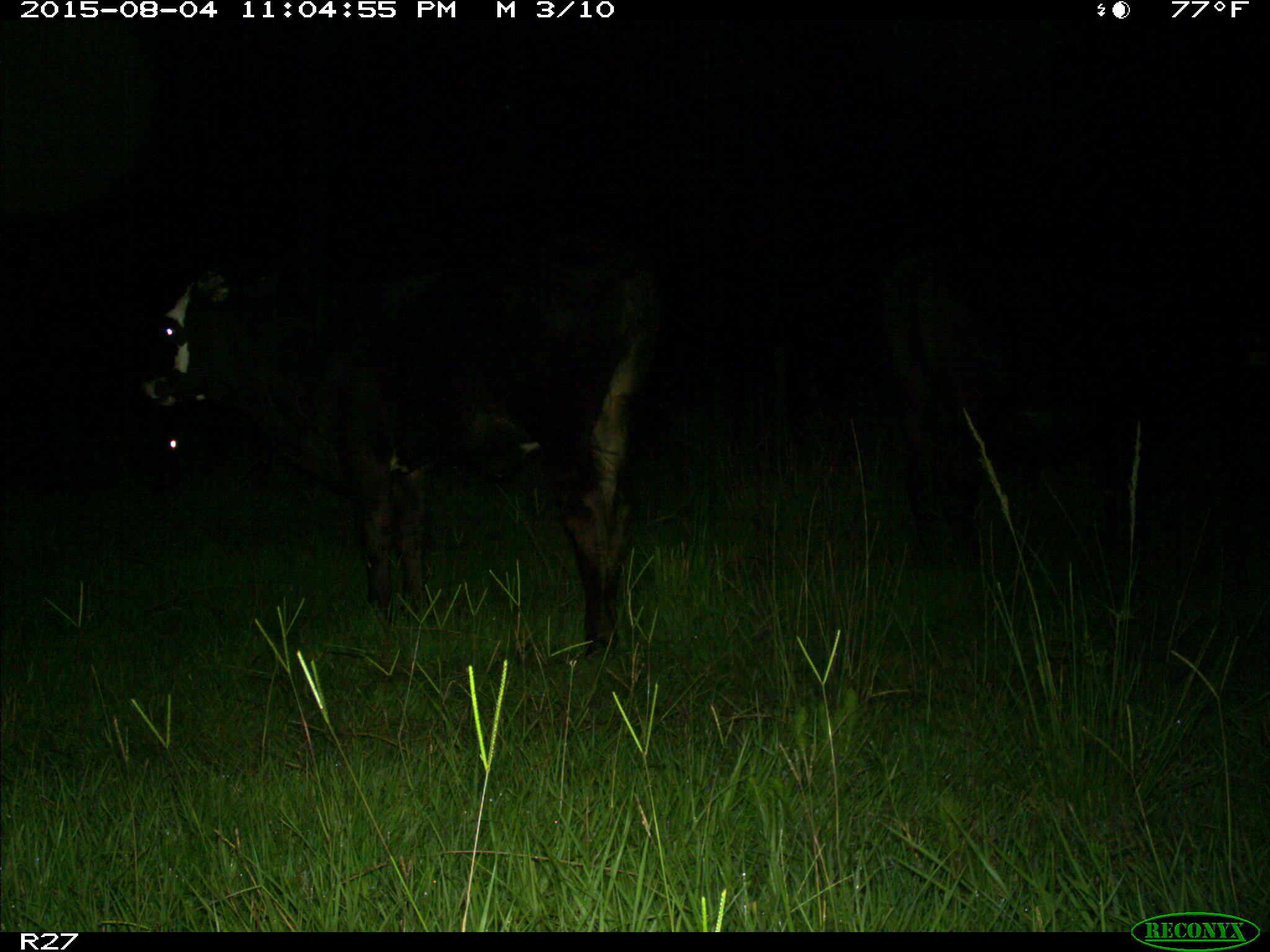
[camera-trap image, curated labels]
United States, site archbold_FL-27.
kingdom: Animalia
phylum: Chordata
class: Mammalia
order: Artiodactyla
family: Bovidae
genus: Bos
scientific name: Bos taurus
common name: domestic cow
Bos taurus (domestic cow).